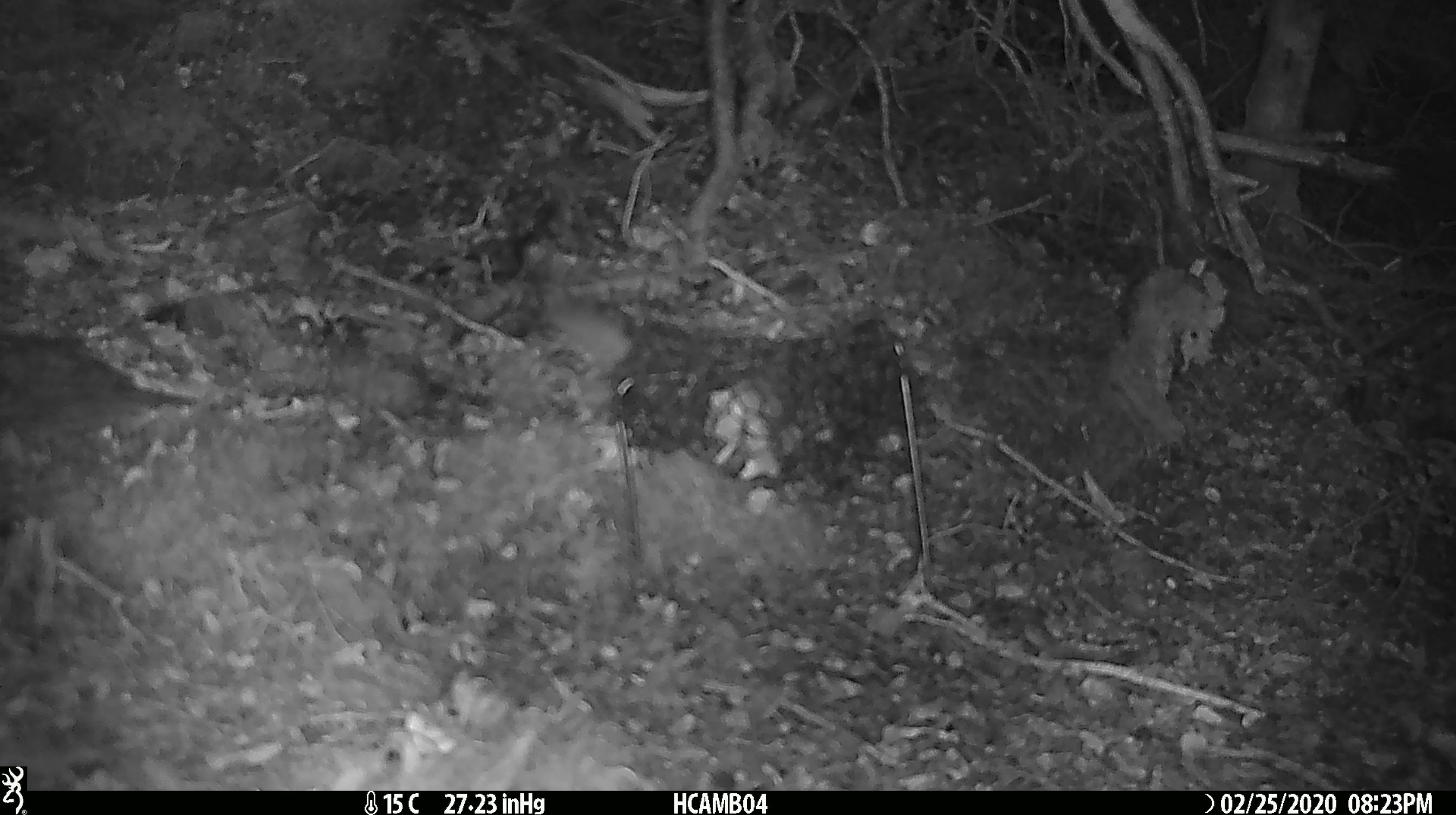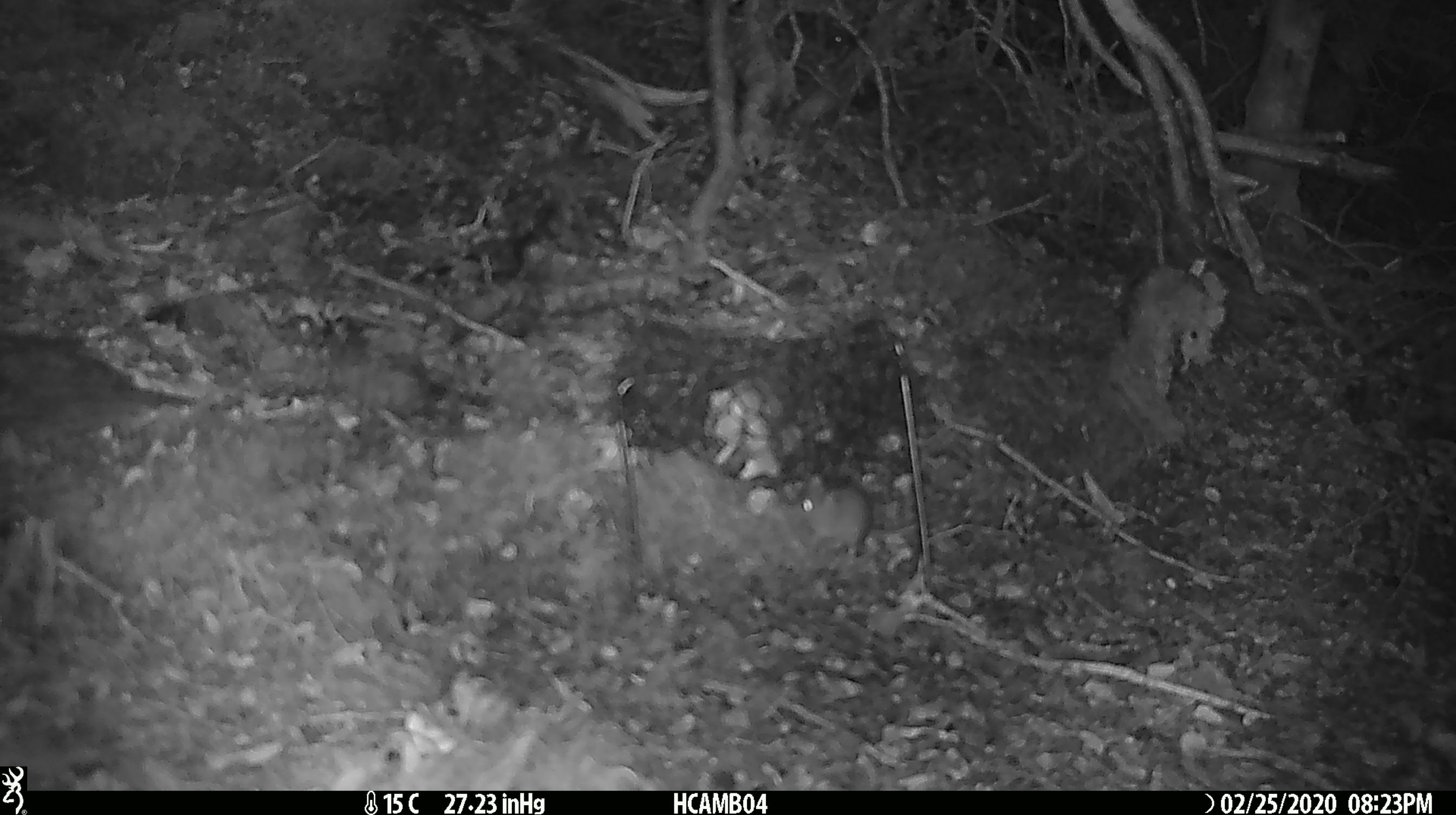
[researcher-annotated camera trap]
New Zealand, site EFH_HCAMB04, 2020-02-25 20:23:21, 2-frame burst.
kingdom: Animalia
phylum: Chordata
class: Mammalia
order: Rodentia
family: Muridae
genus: Mus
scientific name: Mus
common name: mouse